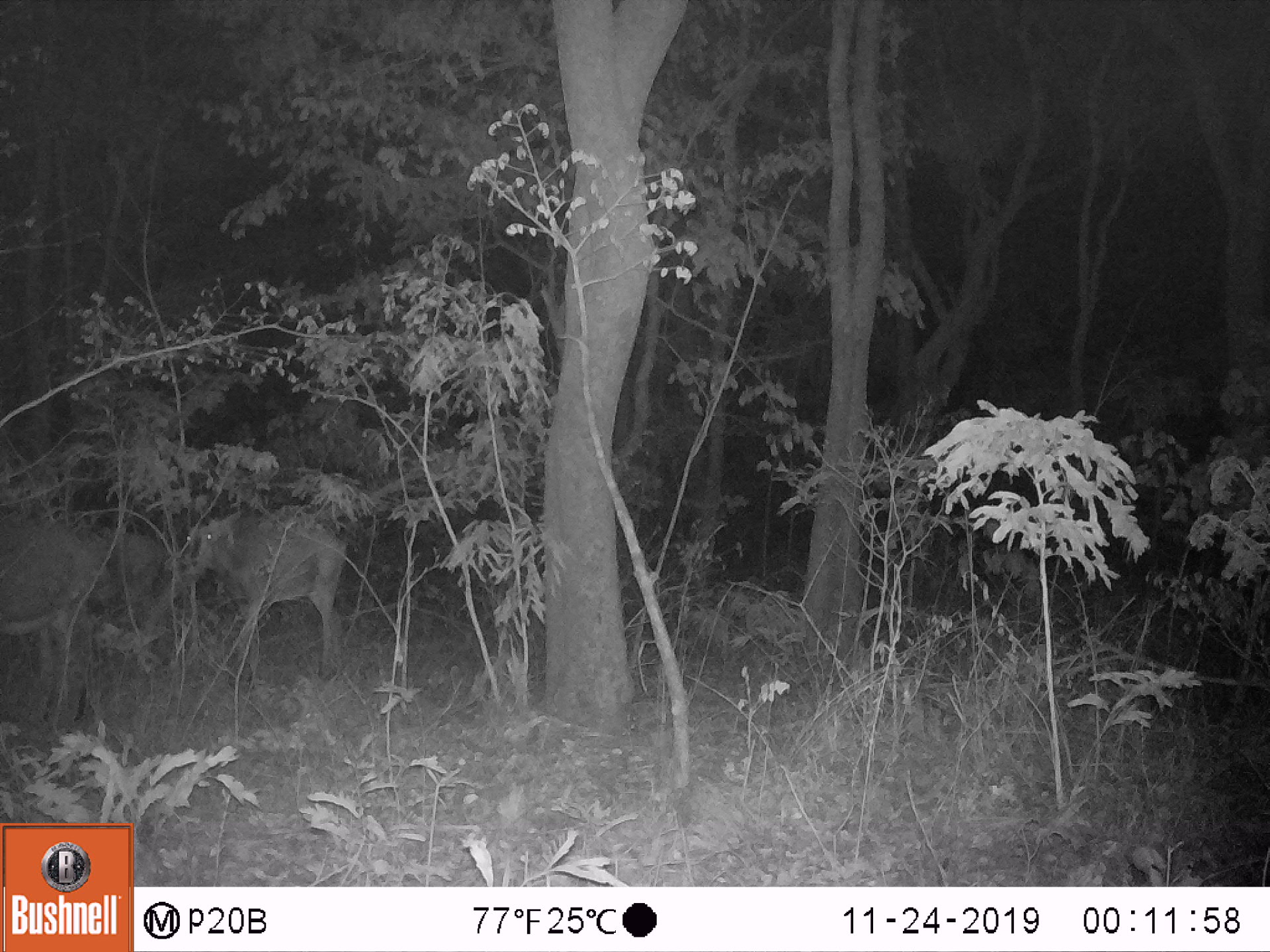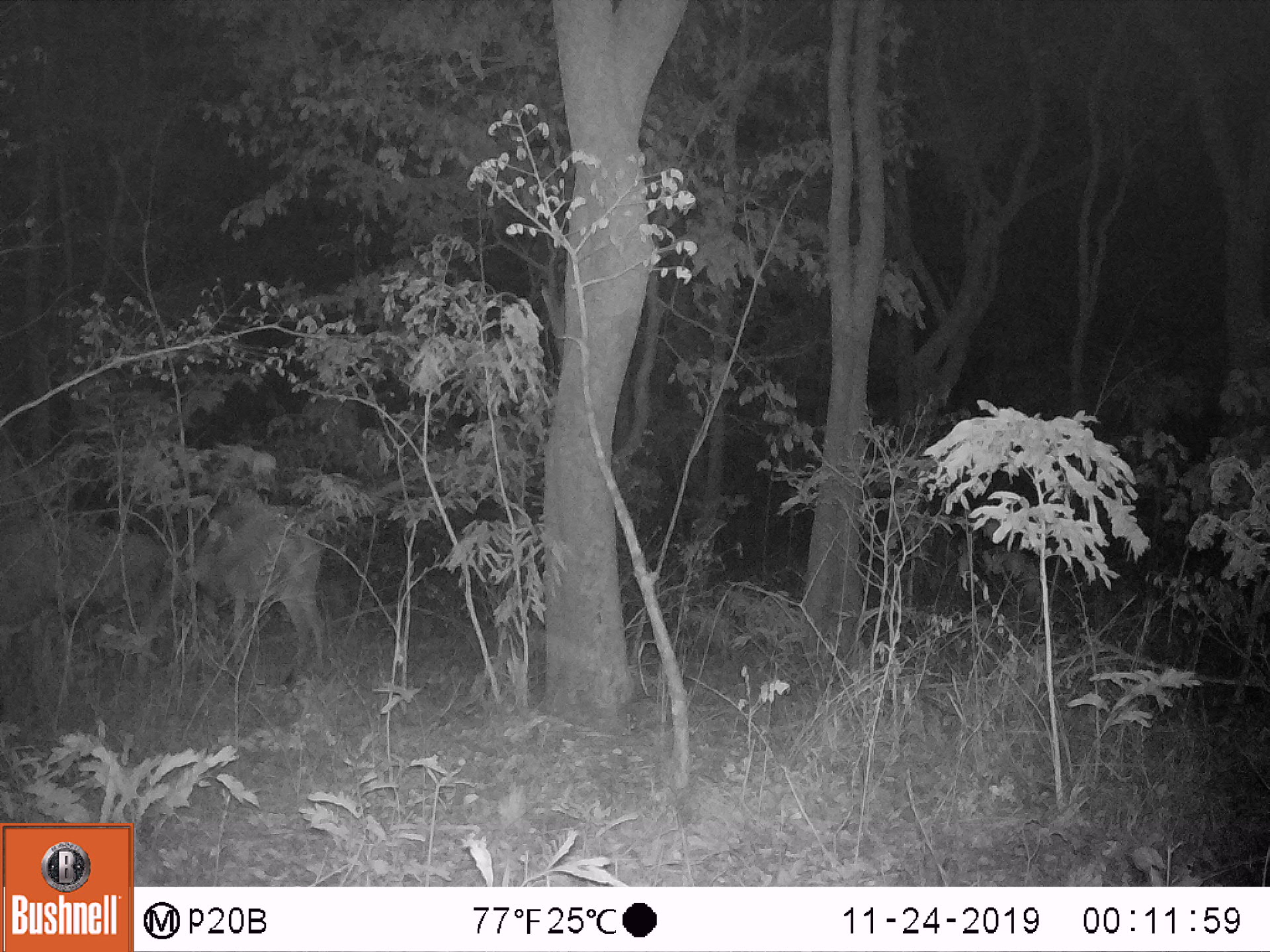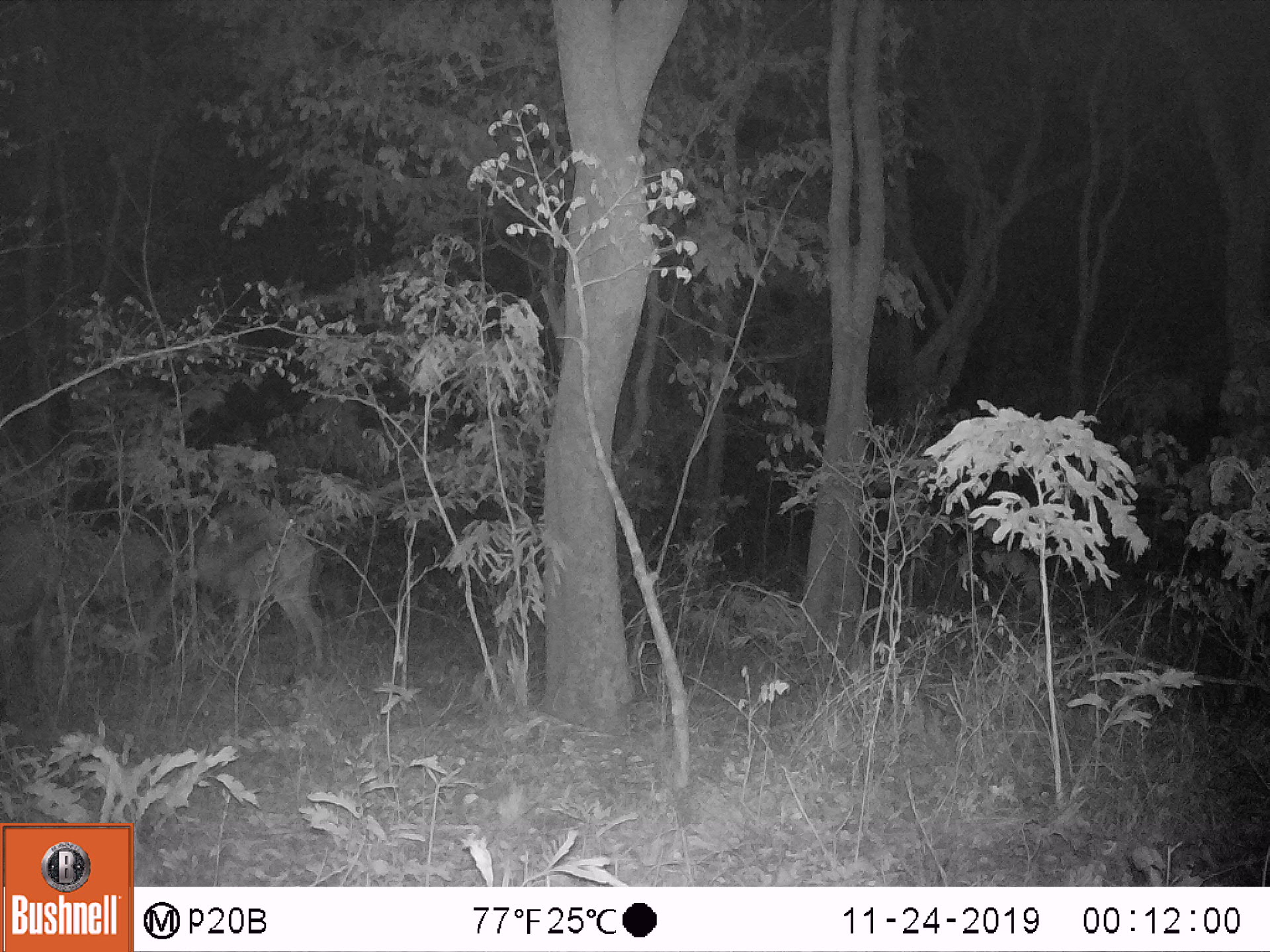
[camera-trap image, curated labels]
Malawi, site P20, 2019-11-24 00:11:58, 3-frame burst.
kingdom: Animalia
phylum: Chordata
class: Mammalia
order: Artiodactyla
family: Bovidae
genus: Hippotragus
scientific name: Hippotragus niger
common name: sable antelope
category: sable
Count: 2.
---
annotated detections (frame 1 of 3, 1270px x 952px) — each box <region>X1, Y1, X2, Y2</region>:
sable: <region>184, 463, 349, 685</region>; <region>10, 501, 98, 754</region>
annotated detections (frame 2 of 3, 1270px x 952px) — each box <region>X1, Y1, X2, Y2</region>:
sable: <region>150, 488, 339, 685</region>; <region>2, 502, 155, 692</region>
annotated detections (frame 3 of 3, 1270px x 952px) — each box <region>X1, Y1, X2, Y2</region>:
sable: <region>165, 518, 334, 670</region>